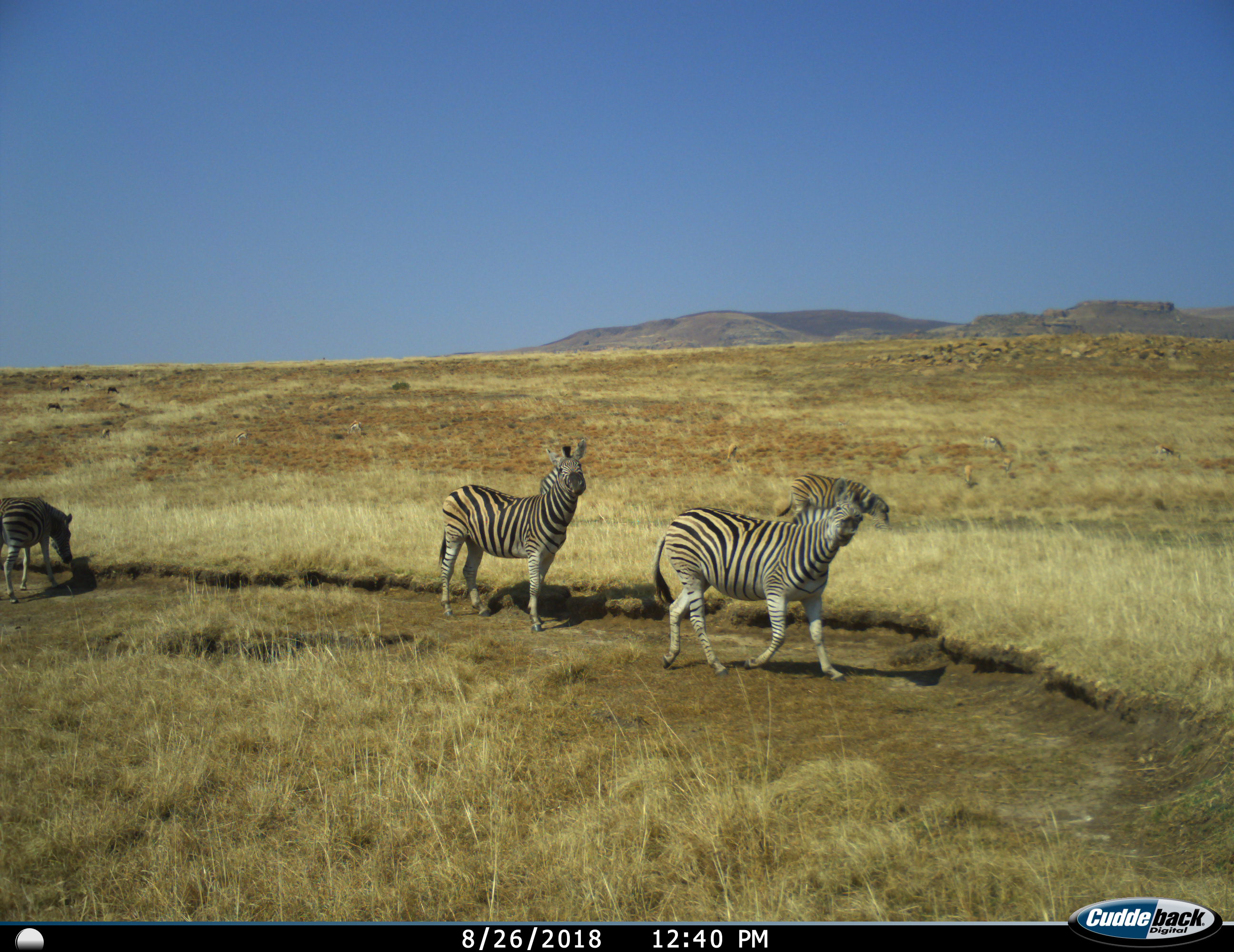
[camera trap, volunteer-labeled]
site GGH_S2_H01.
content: unidentified animal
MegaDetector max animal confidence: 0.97